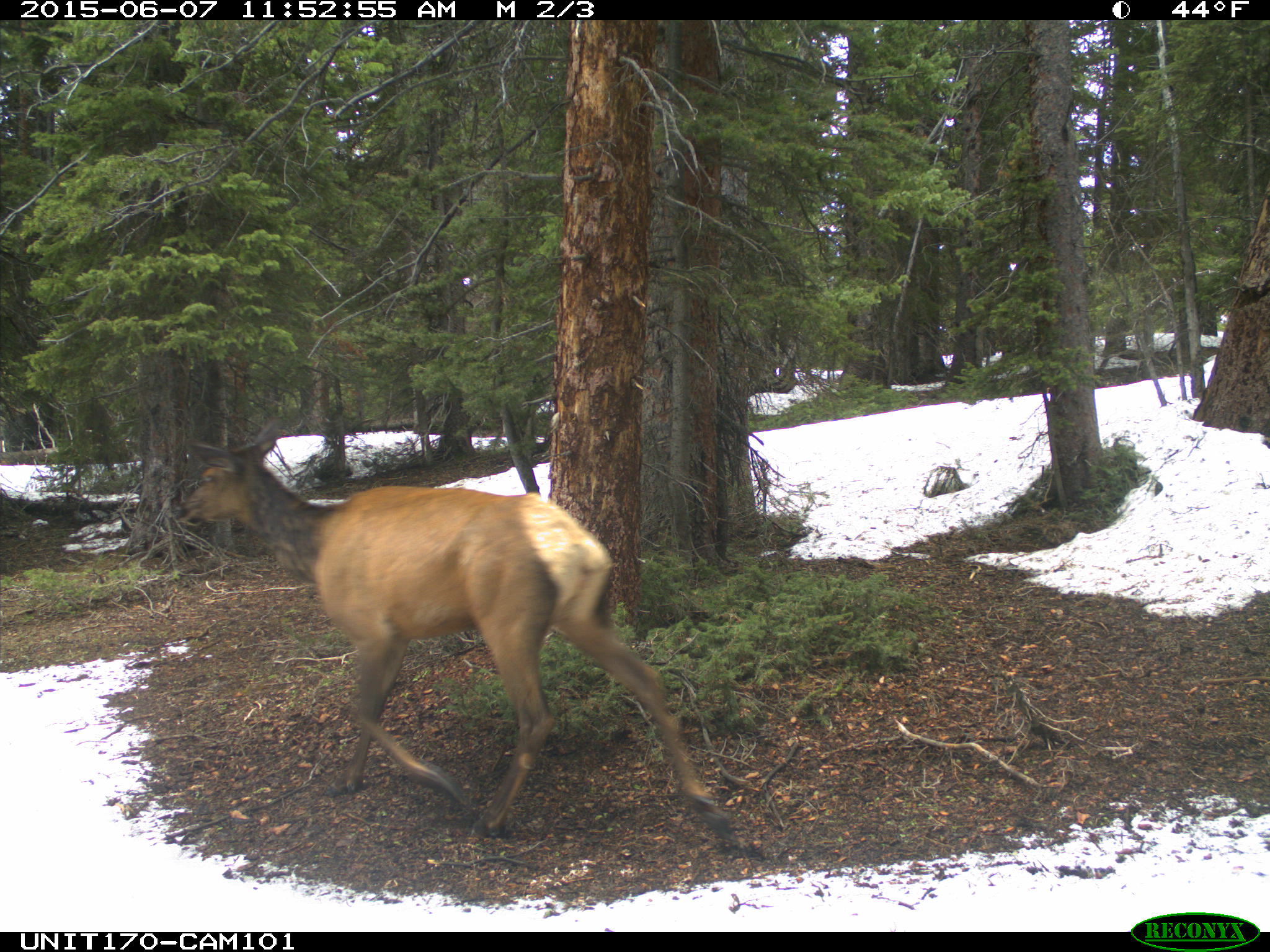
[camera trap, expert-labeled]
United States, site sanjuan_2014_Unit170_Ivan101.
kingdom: Animalia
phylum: Chordata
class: Mammalia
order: Artiodactyla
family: Cervidae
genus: Cervus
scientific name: Cervus elaphus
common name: red deer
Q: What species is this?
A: Cervus elaphus (red deer).